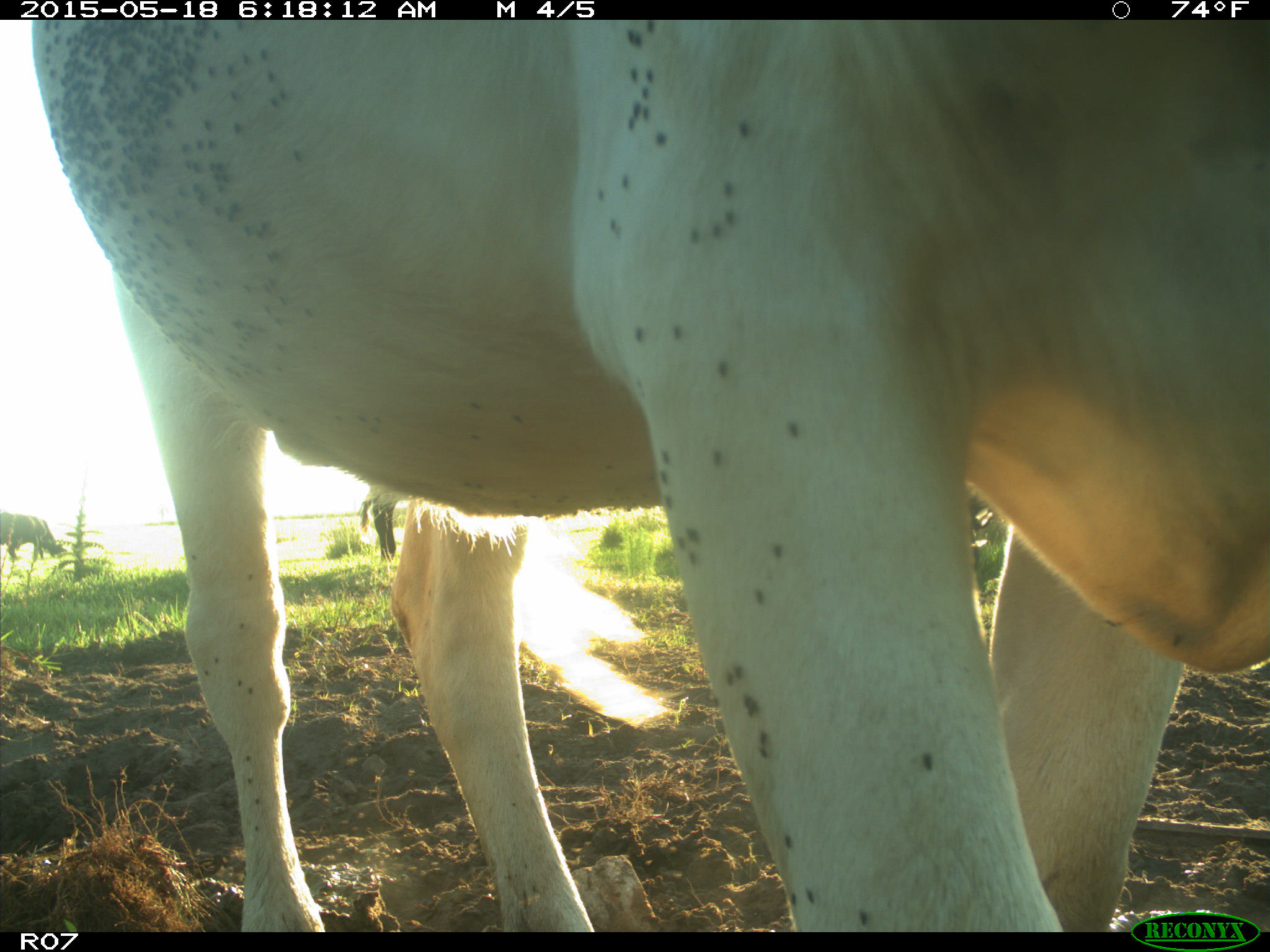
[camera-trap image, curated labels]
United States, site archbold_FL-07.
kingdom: Animalia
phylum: Chordata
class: Mammalia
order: Artiodactyla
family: Bovidae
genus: Bos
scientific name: Bos taurus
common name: domestic cow